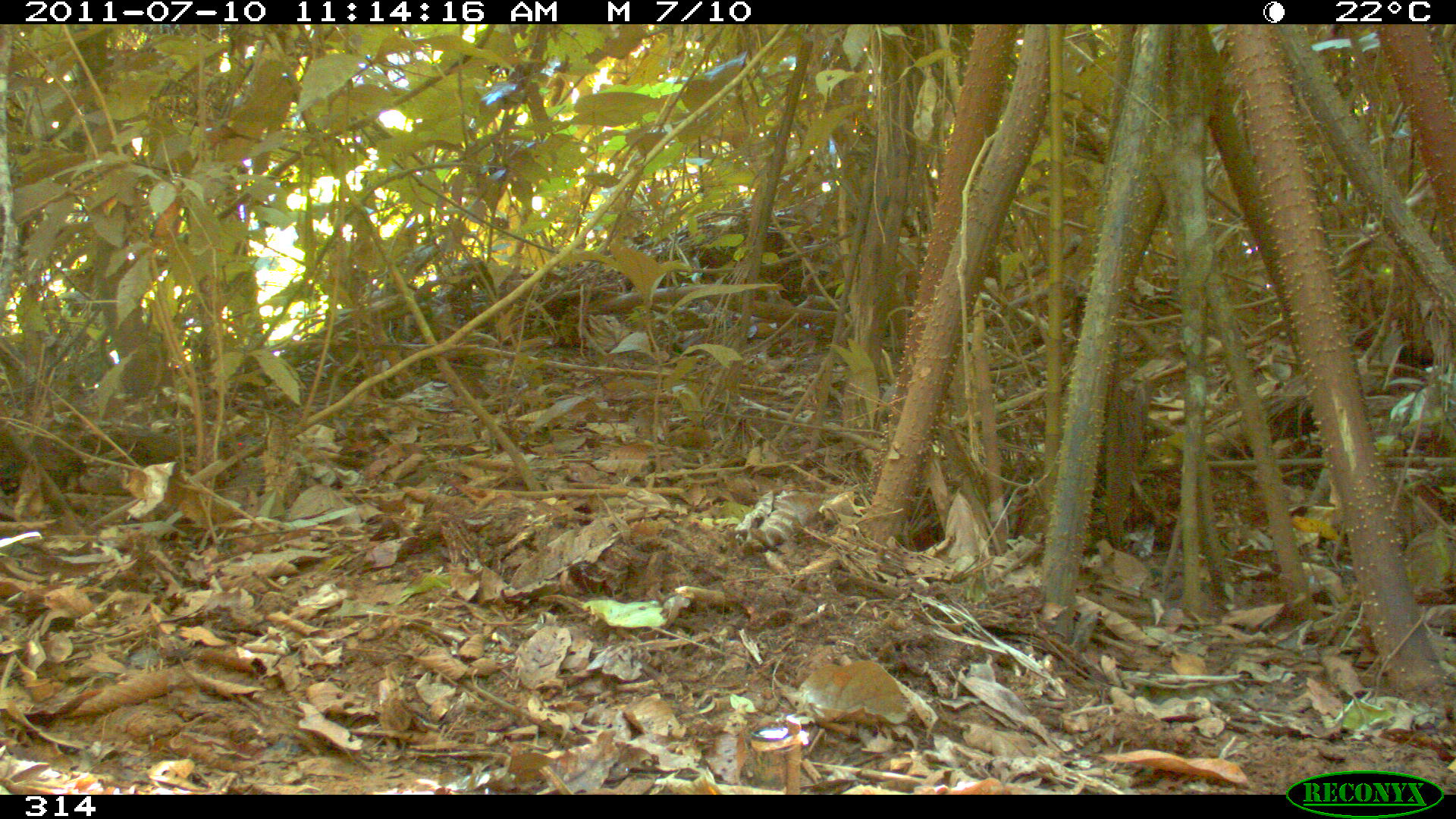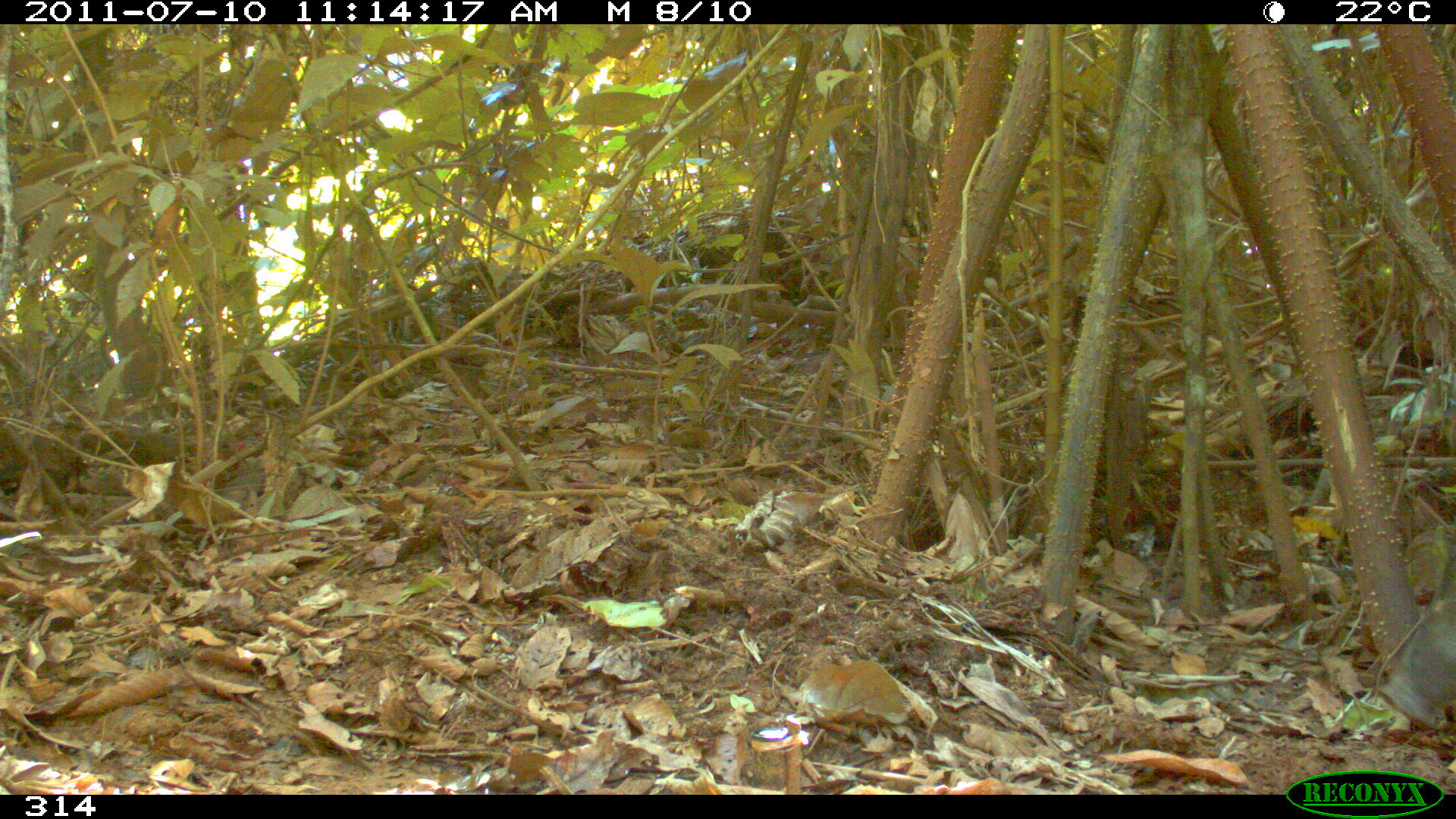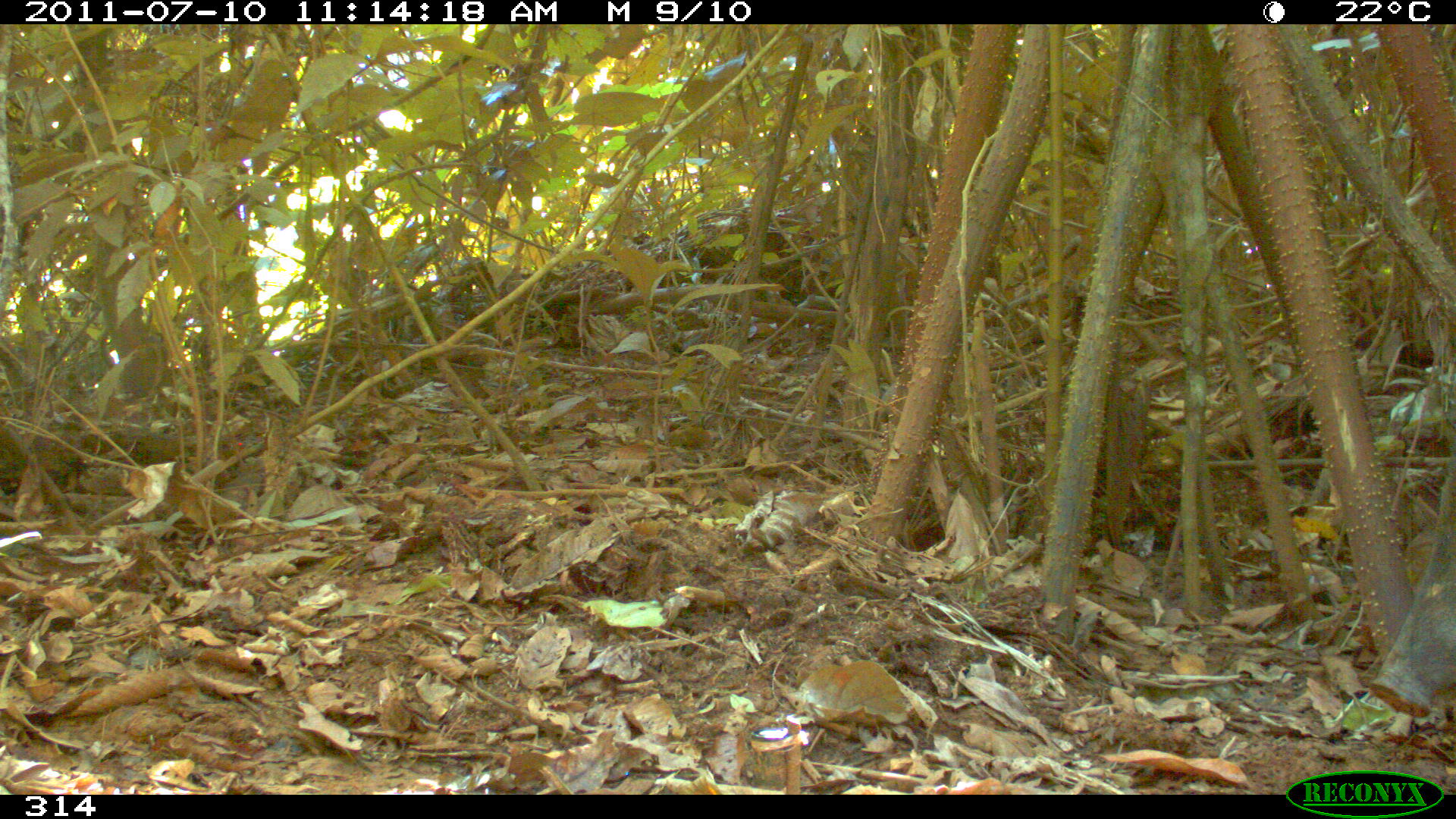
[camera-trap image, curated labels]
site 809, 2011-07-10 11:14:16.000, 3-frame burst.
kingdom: Animalia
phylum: Chordata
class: Mammalia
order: Artiodactyla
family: Tayassuidae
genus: Tayassu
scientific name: Tayassu pecari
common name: white-lipped peccary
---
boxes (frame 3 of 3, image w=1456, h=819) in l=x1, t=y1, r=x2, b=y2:
tayassu pecari: l=1368, t=451, r=1456, b=718